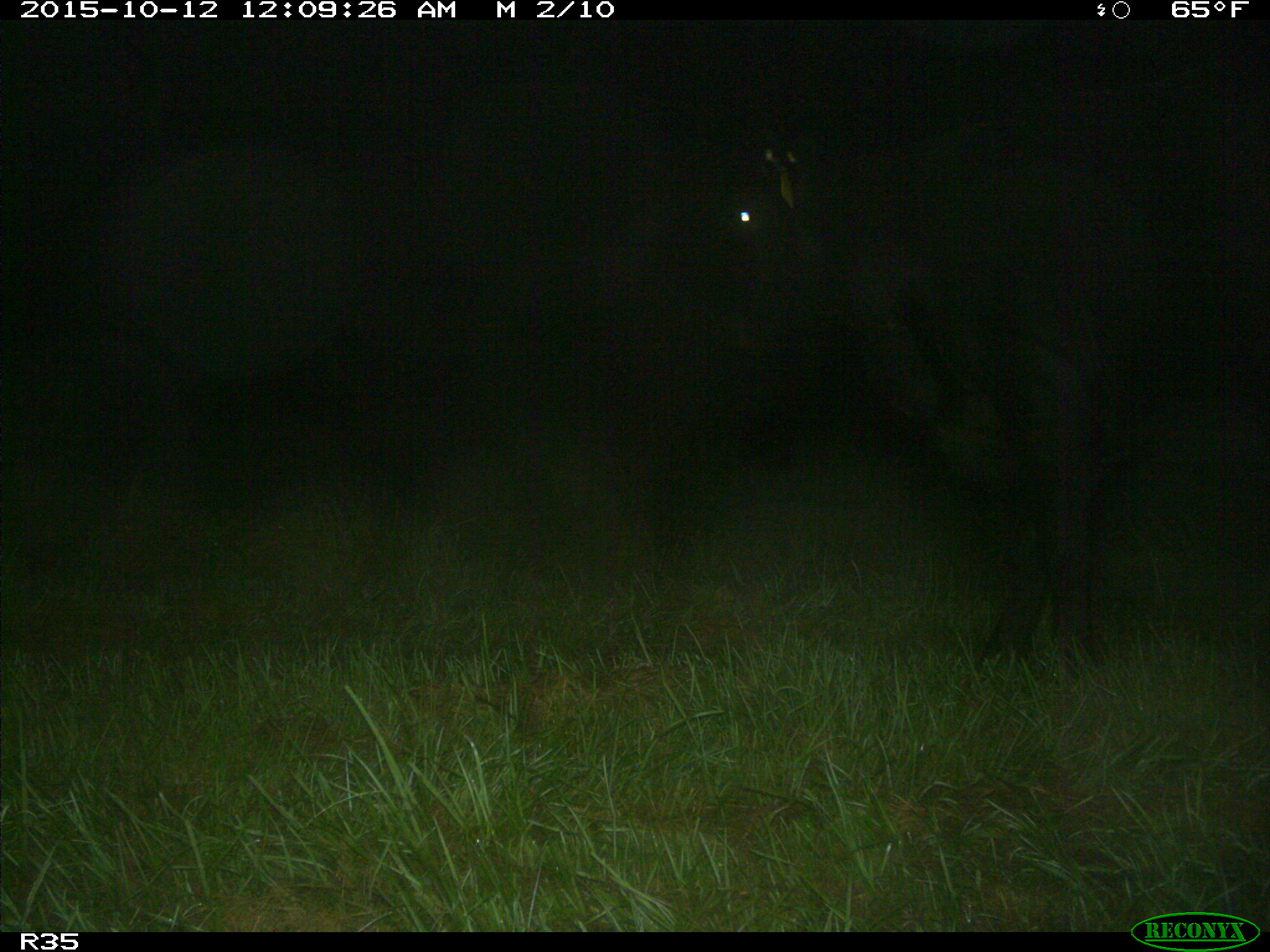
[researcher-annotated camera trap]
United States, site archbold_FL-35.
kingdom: Animalia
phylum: Chordata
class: Mammalia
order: Artiodactyla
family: Bovidae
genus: Bos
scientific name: Bos taurus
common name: domestic cow